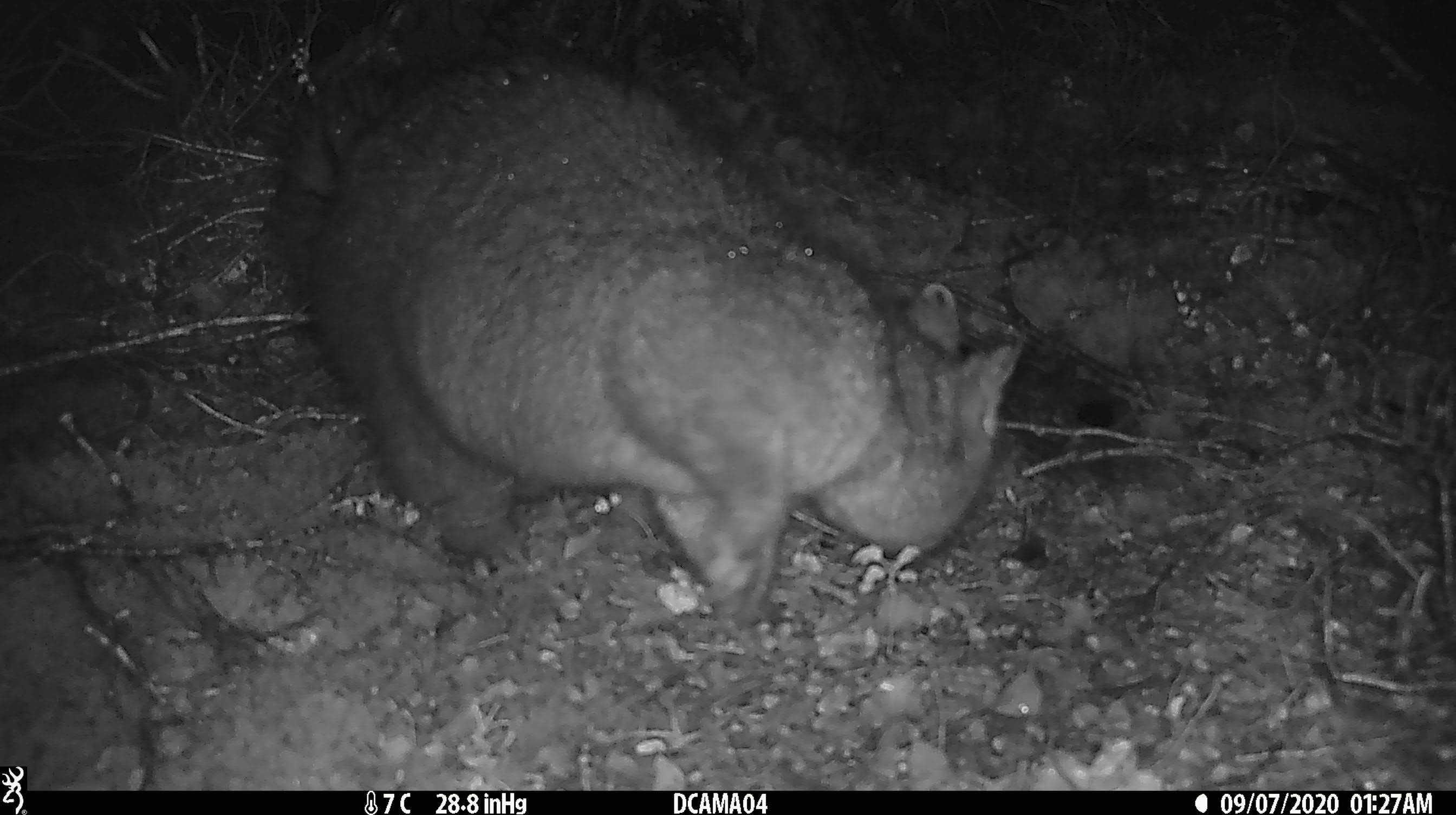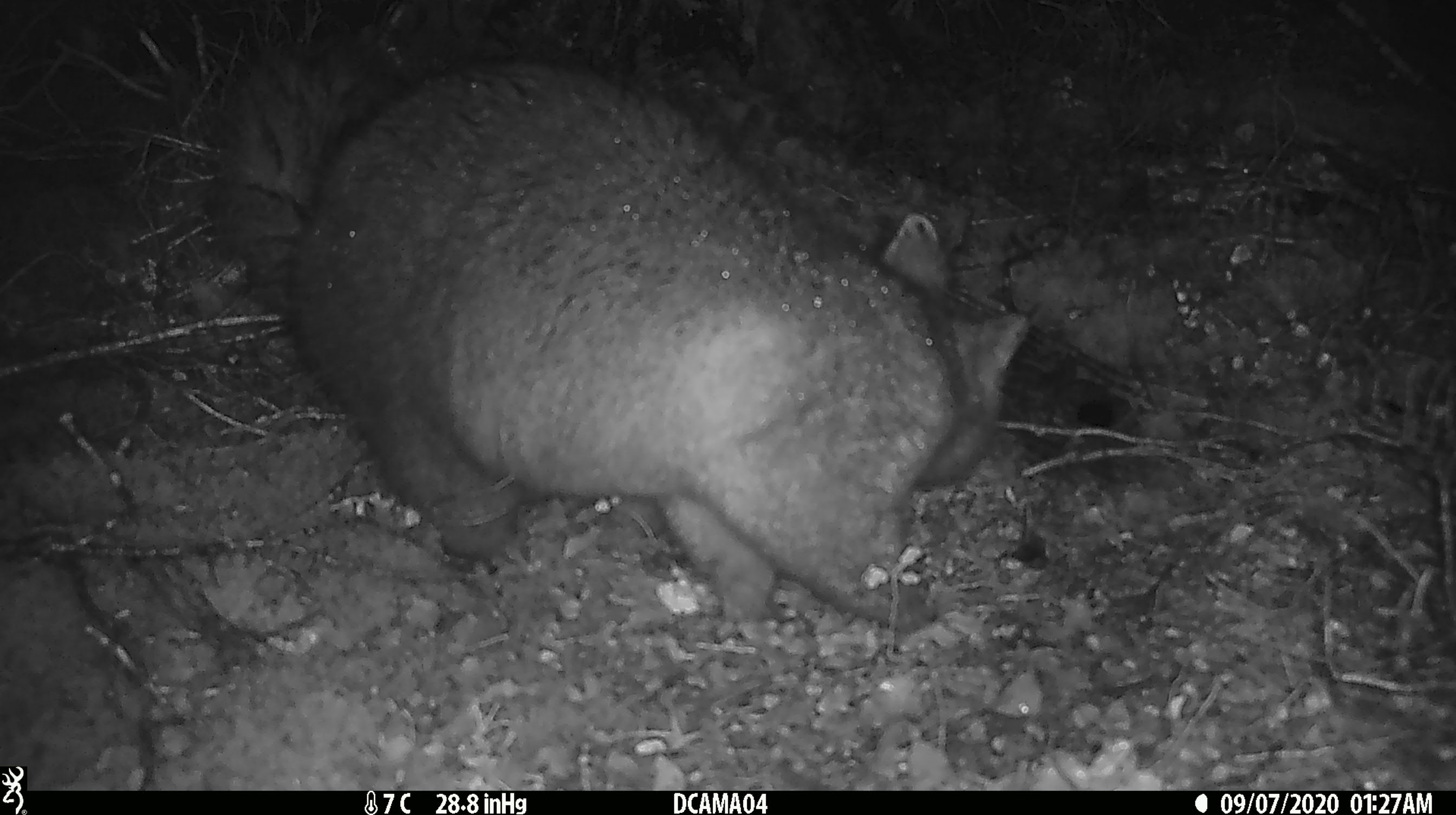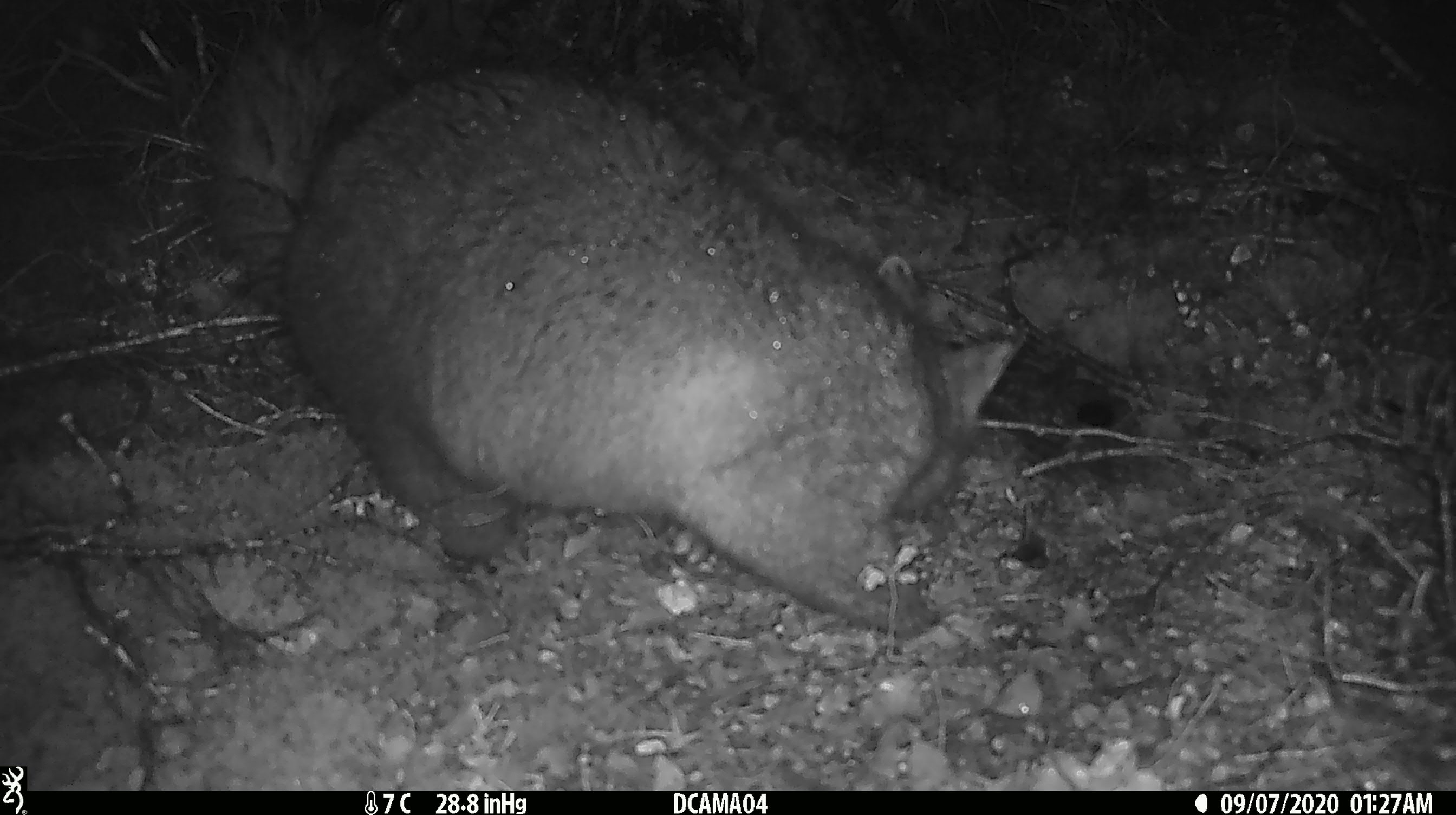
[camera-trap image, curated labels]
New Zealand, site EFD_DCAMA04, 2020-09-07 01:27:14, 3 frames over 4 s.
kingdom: Animalia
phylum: Chordata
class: Mammalia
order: Diprotodontia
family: Phalangeridae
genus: Trichosurus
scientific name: Trichosurus vulpecula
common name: common brushtail possum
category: possum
Possum (common brushtail possum) (Trichosurus vulpecula).